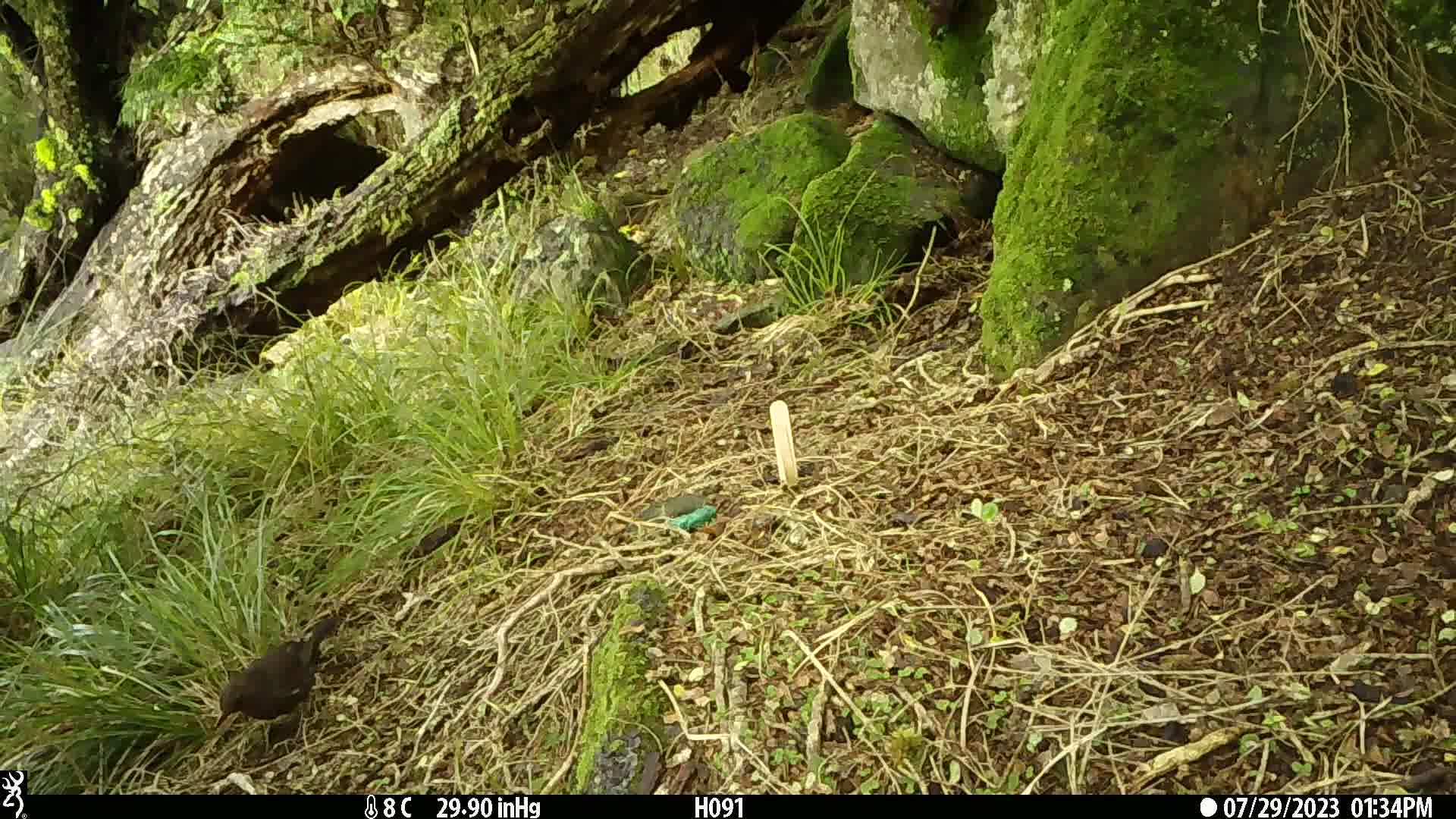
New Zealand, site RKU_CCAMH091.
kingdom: Animalia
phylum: Chordata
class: Aves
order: Passeriformes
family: Turdidae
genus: Turdus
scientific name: Turdus merula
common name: eurasian blackbird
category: blackbird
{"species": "blackbird (eurasian blackbird) (Turdus merula)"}